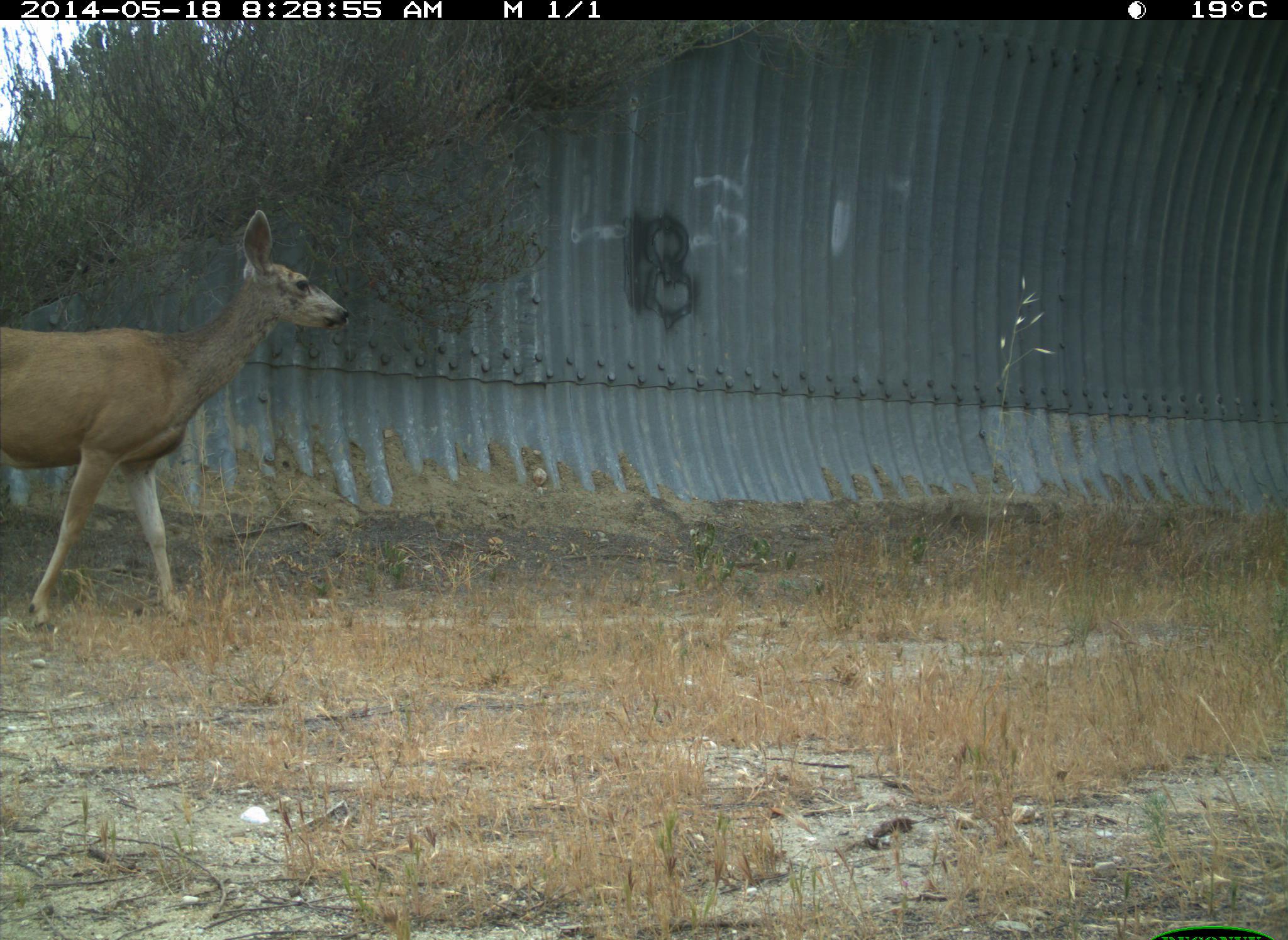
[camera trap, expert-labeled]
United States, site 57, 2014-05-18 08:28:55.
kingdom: Animalia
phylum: Chordata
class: Mammalia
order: Artiodactyla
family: Cervidae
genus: Odocoileus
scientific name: Odocoileus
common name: deer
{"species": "deer (Odocoileus)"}